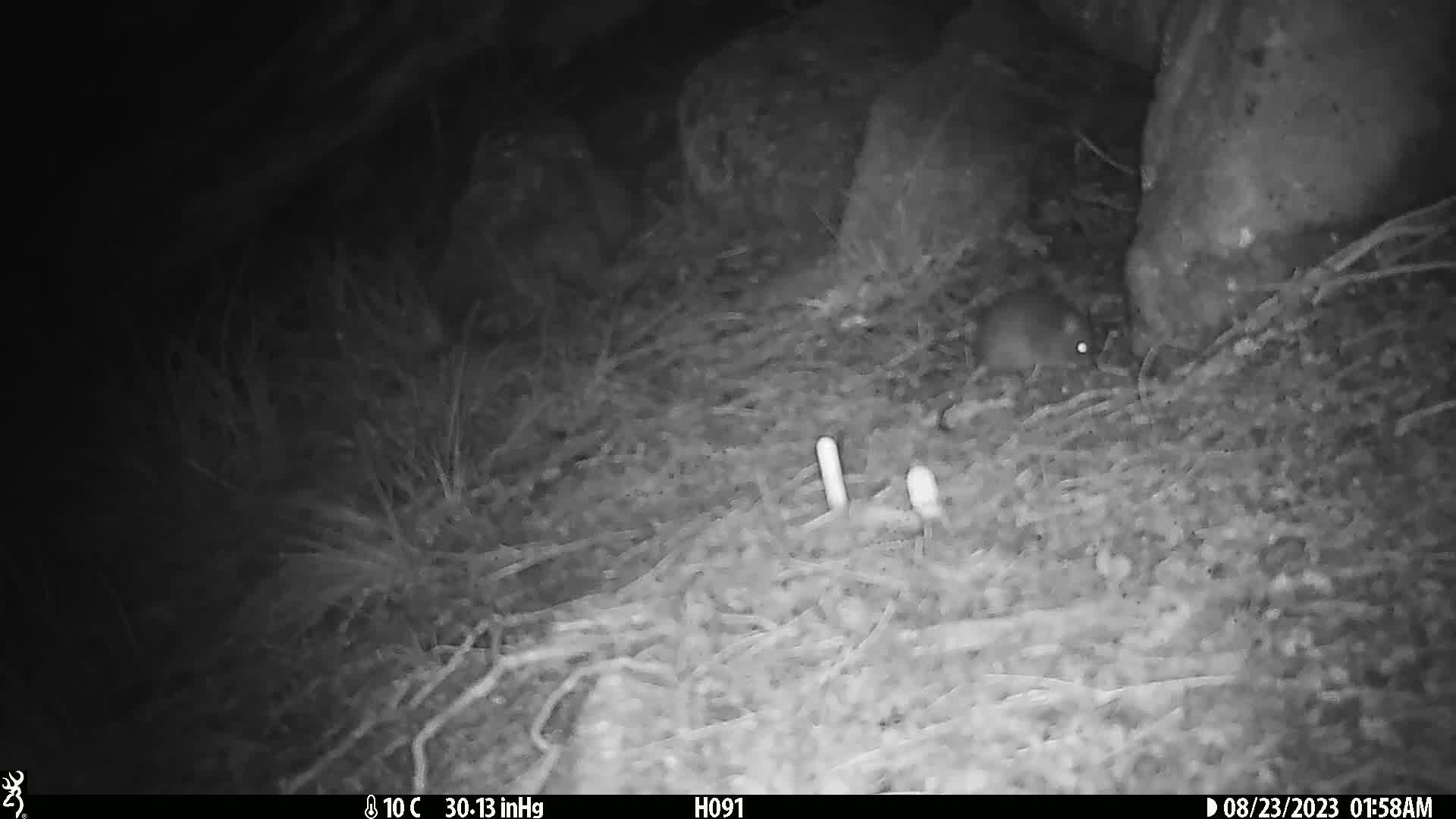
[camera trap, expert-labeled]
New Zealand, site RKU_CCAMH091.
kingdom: Animalia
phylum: Chordata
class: Mammalia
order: Rodentia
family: Muridae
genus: Rattus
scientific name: Rattus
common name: rat